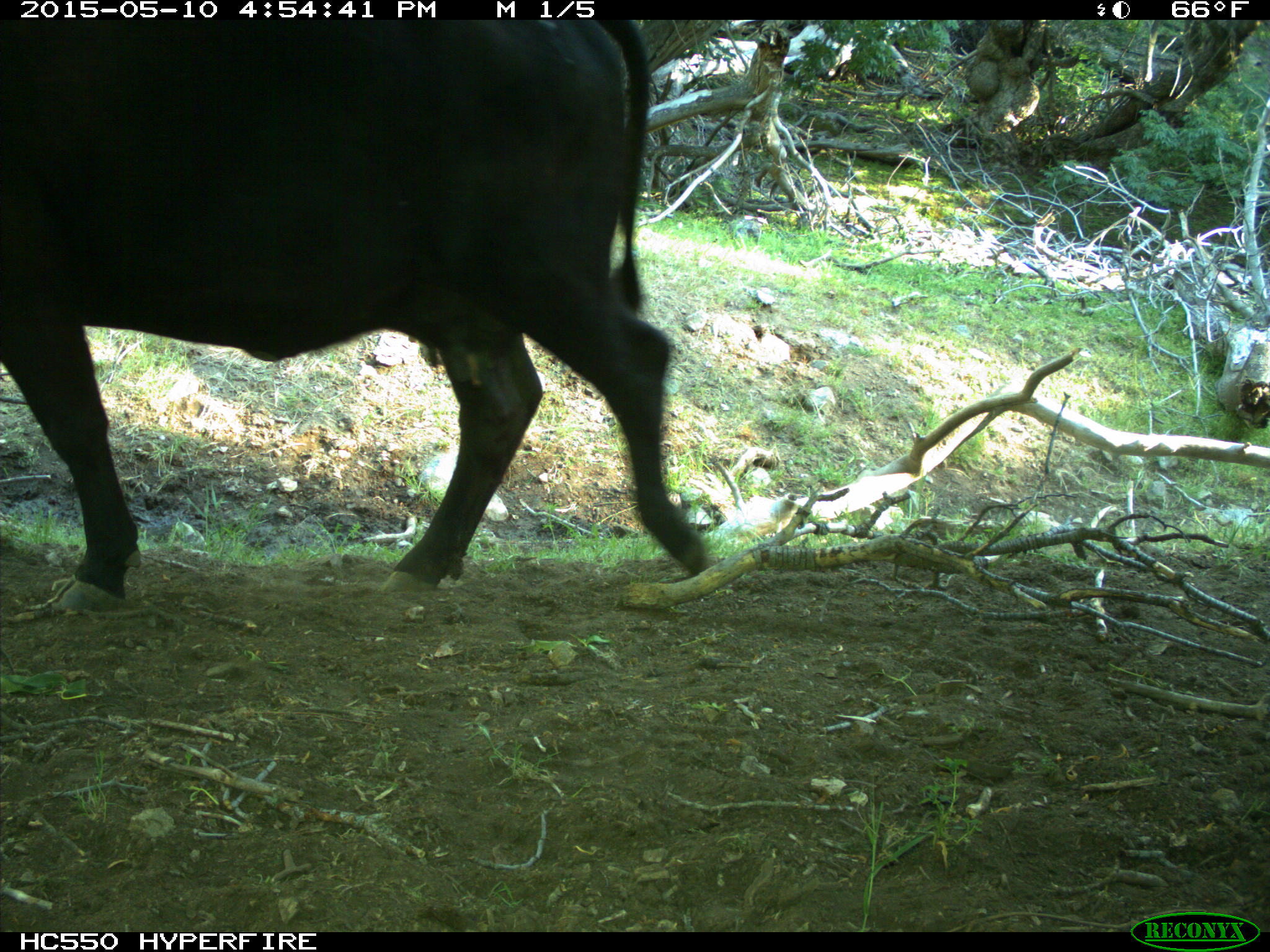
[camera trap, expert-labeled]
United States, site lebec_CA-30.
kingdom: Animalia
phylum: Chordata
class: Mammalia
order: Artiodactyla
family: Bovidae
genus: Bos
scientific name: Bos taurus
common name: domestic cow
Bos taurus (domestic cow).